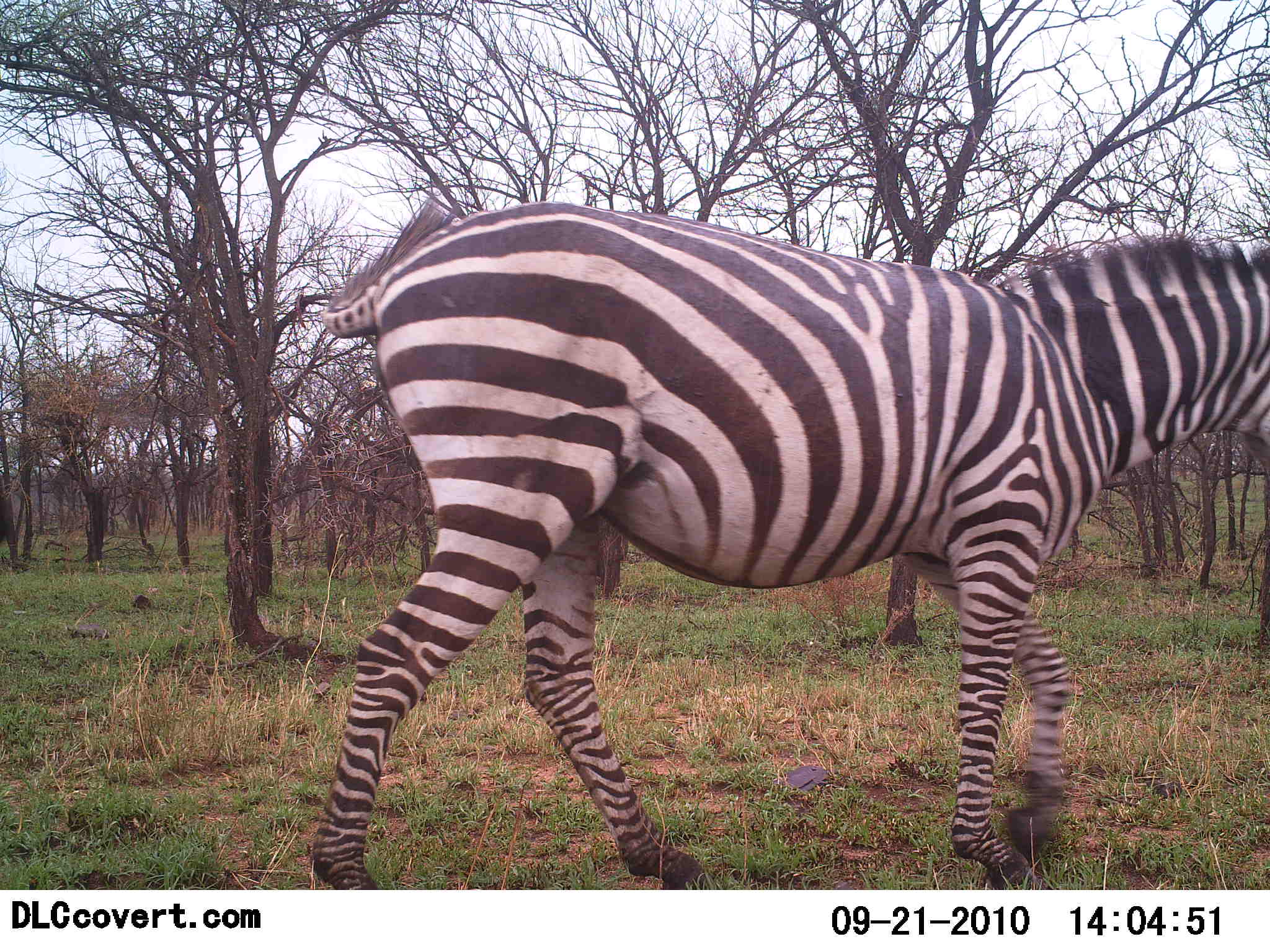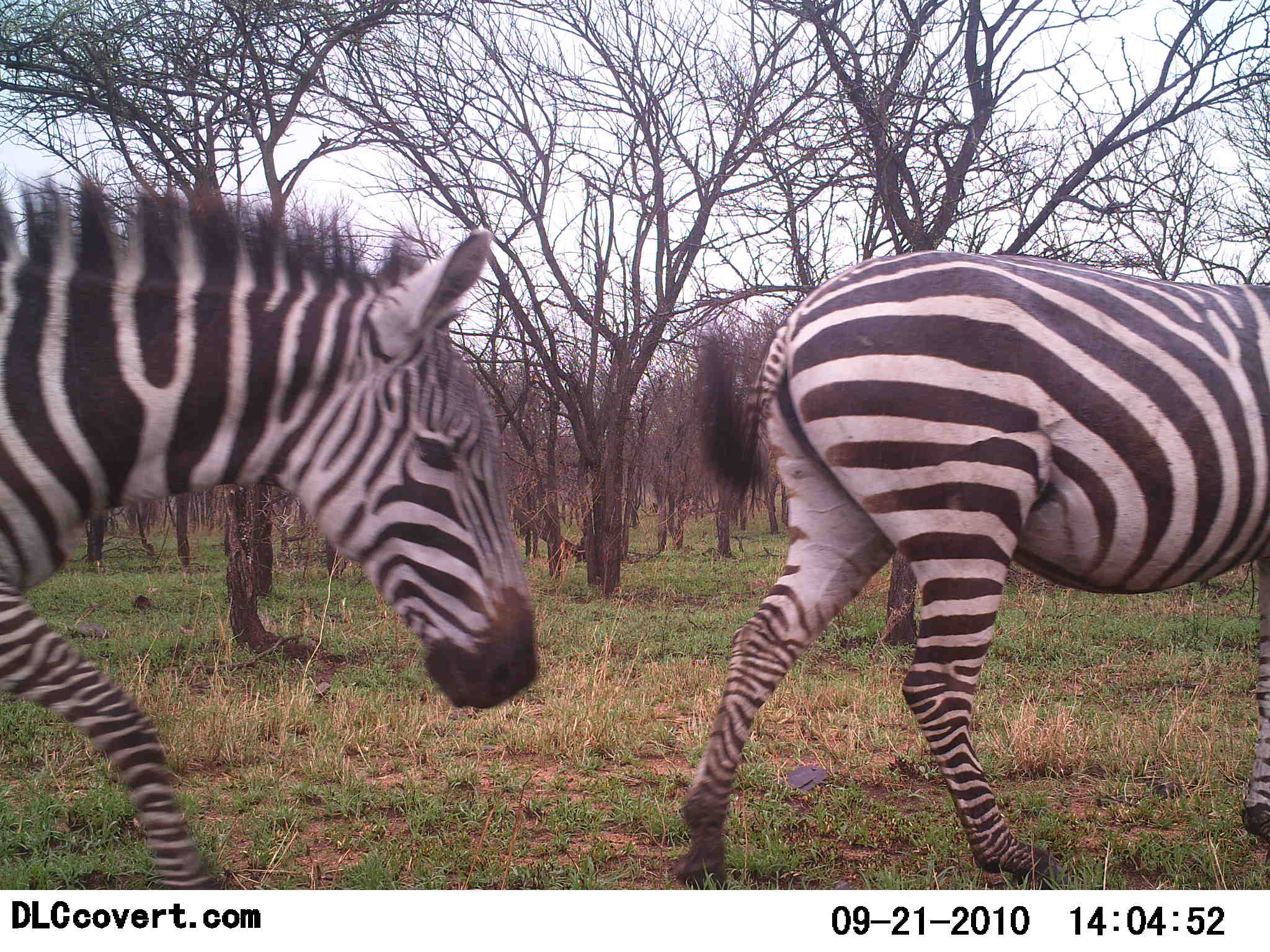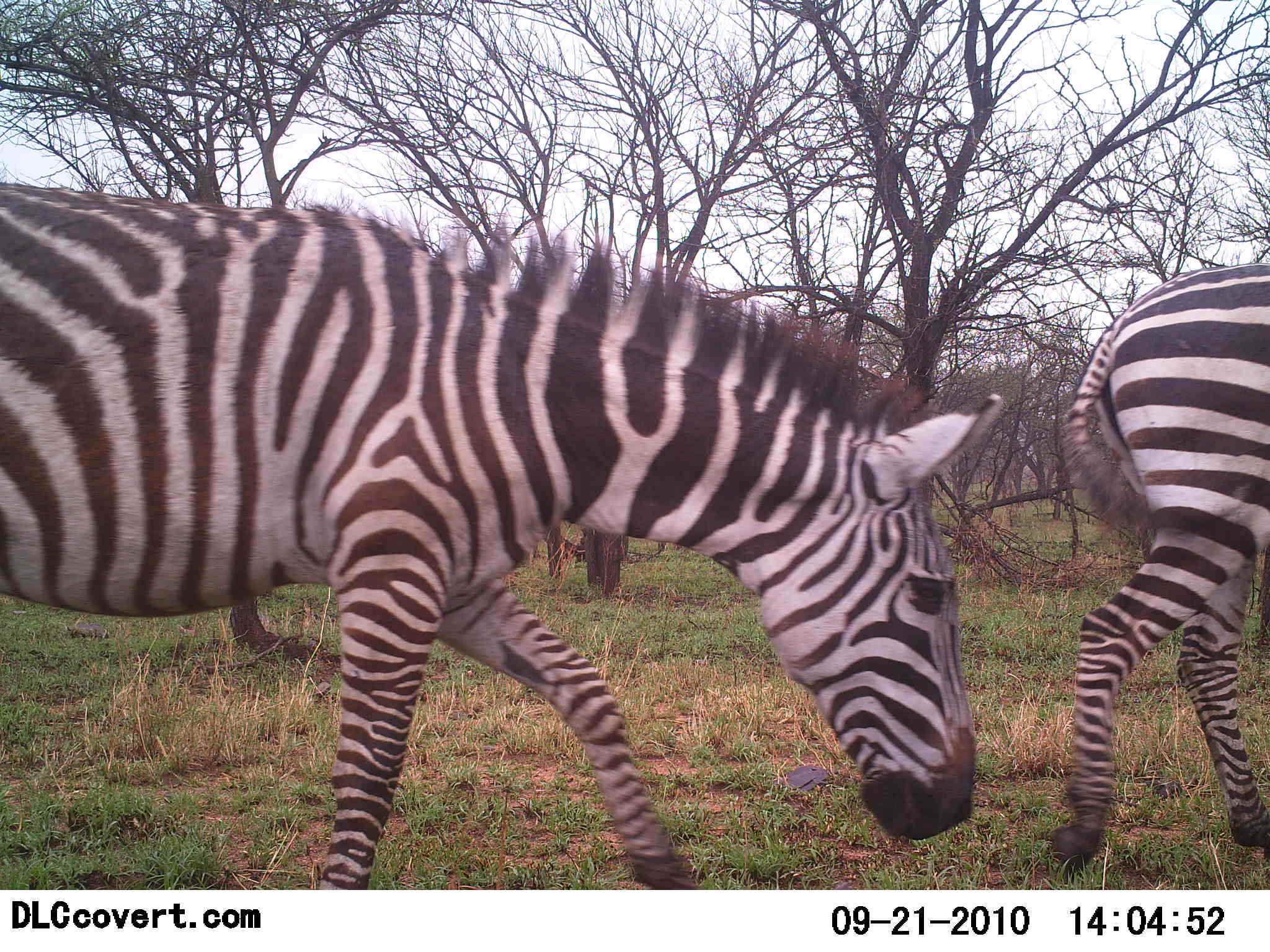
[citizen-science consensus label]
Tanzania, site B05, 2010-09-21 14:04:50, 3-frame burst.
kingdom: Animalia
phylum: Chordata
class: Mammalia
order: Perissodactyla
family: Equidae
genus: Equus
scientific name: Equus quagga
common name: plains zebra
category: zebra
Zebra (plains zebra) (Equus quagga), count 2. Behavior (volunteer vote fractions): standing 0%, resting 0%, moving 100%, interacting 0%. Young present (vote fraction): 0%. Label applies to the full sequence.